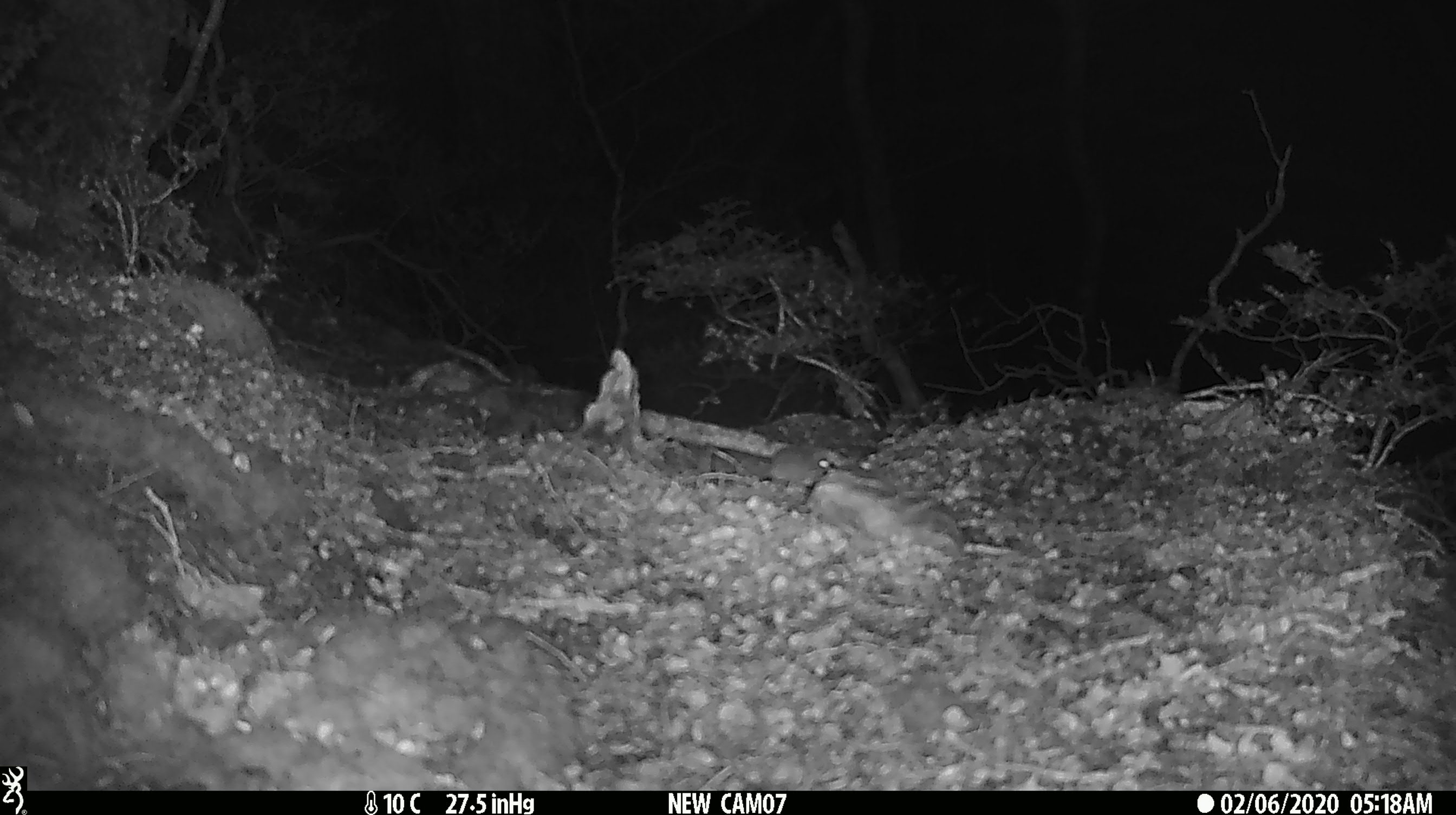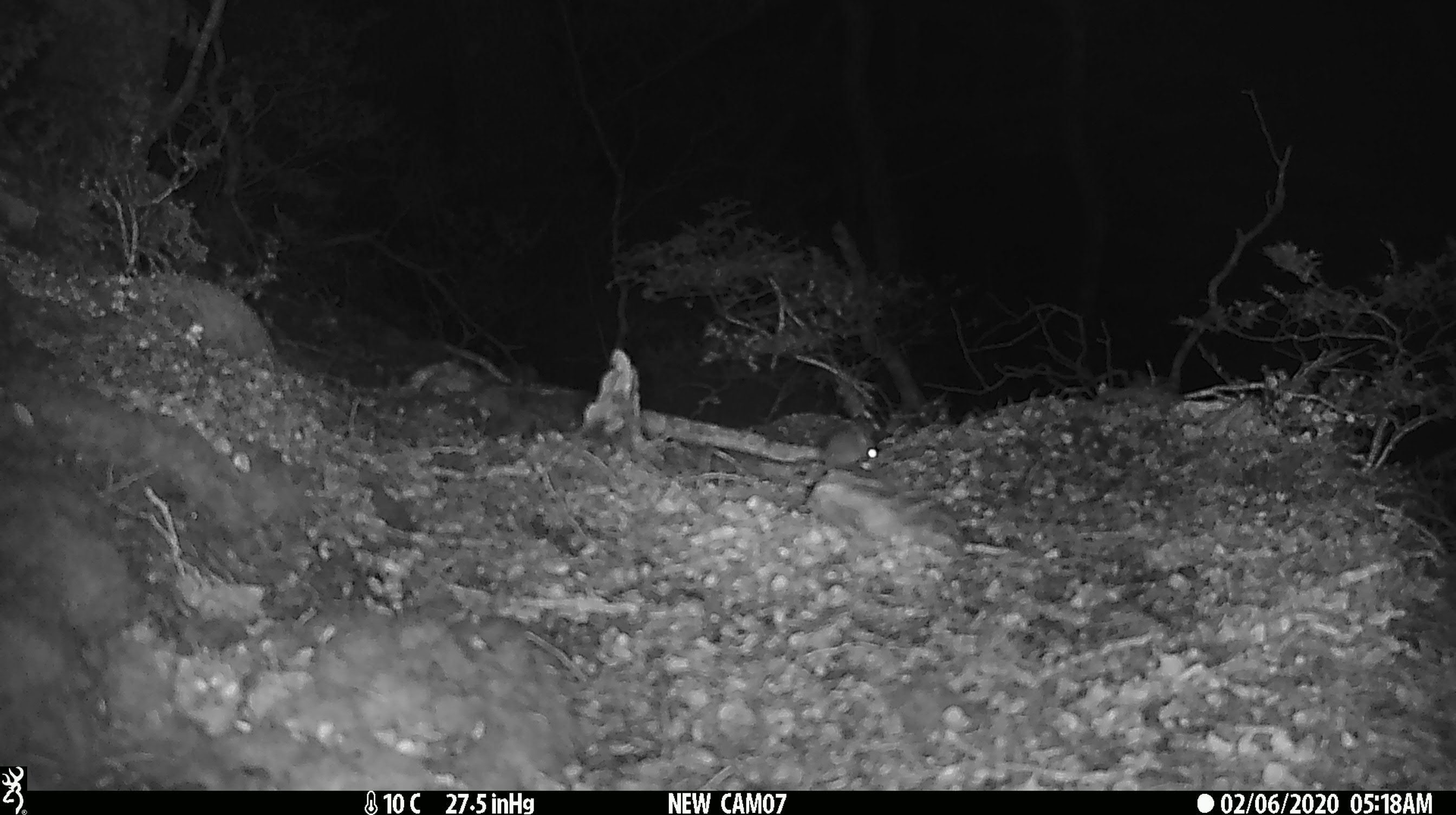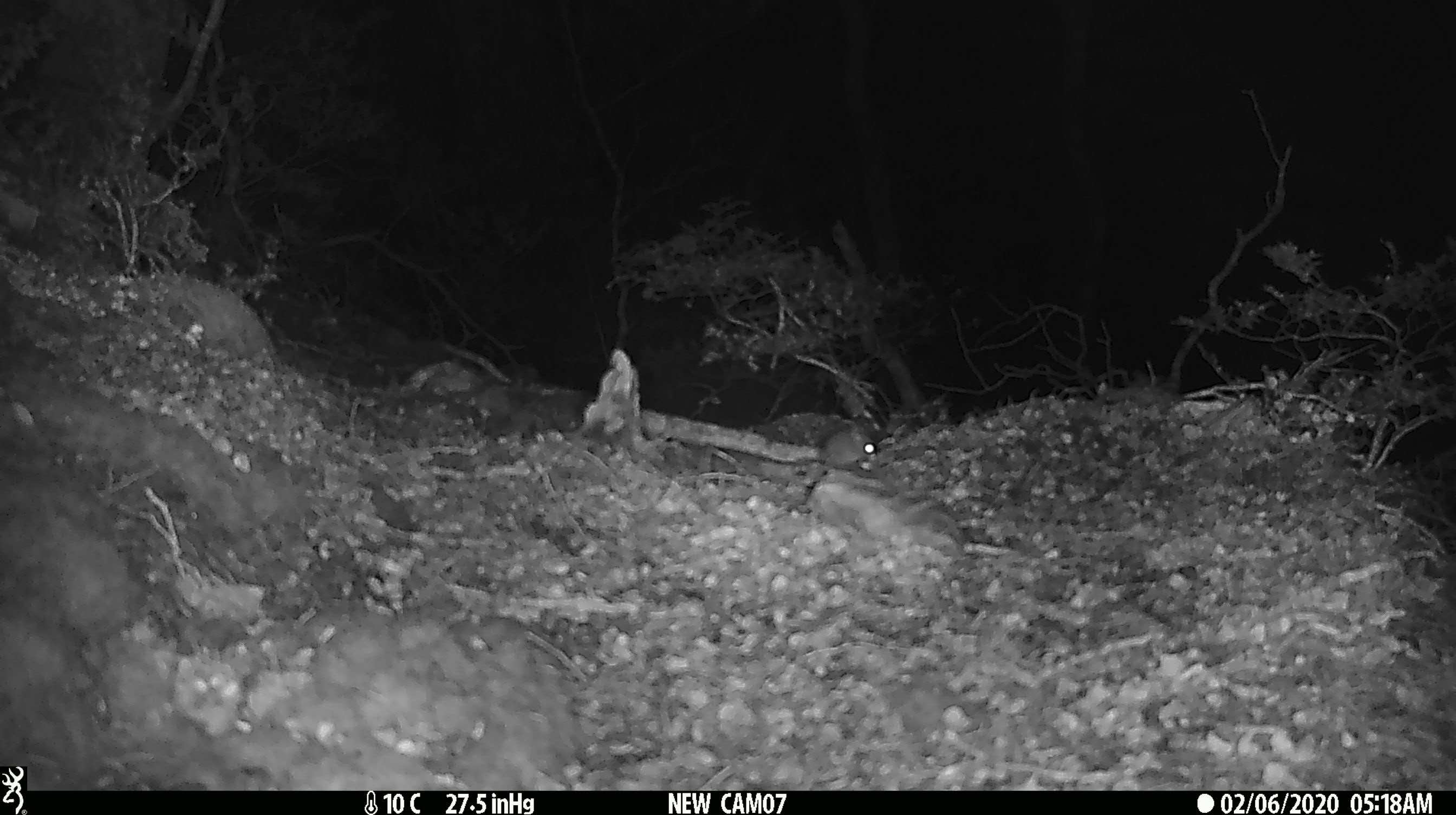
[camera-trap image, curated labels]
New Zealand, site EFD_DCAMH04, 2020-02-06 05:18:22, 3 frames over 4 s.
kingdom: Animalia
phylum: Chordata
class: Mammalia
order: Rodentia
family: Muridae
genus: Mus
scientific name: Mus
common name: mouse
Mouse (Mus).